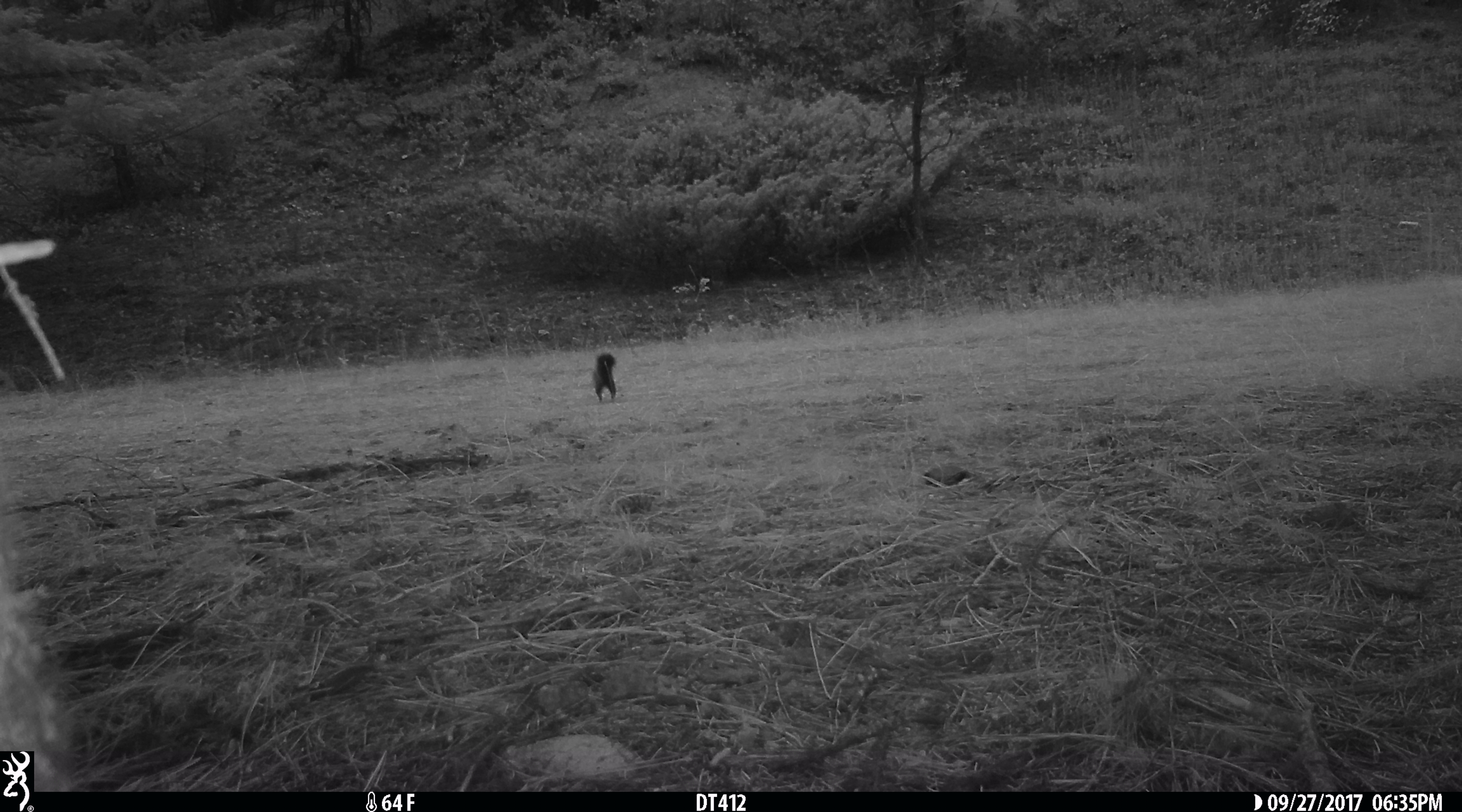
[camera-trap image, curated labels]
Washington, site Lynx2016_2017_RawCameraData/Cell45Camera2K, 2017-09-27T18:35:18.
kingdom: Animalia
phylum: Chordata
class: Mammalia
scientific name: Mammalia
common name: small mammal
Small mammal (Mammalia). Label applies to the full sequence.